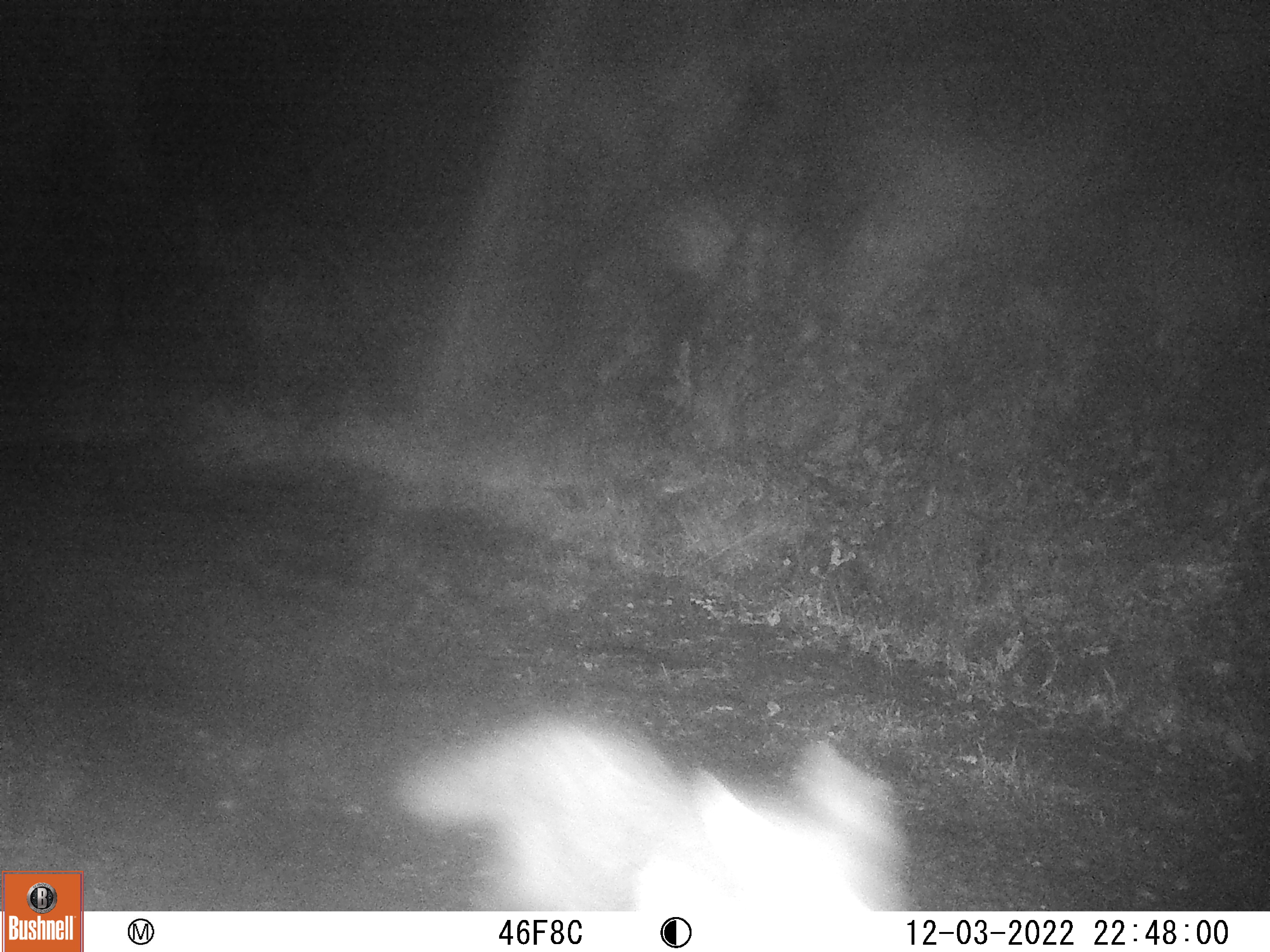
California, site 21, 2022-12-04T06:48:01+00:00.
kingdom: Animalia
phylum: Chordata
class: Mammalia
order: Carnivora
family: Canidae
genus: Canis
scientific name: Canis latrans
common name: coyote